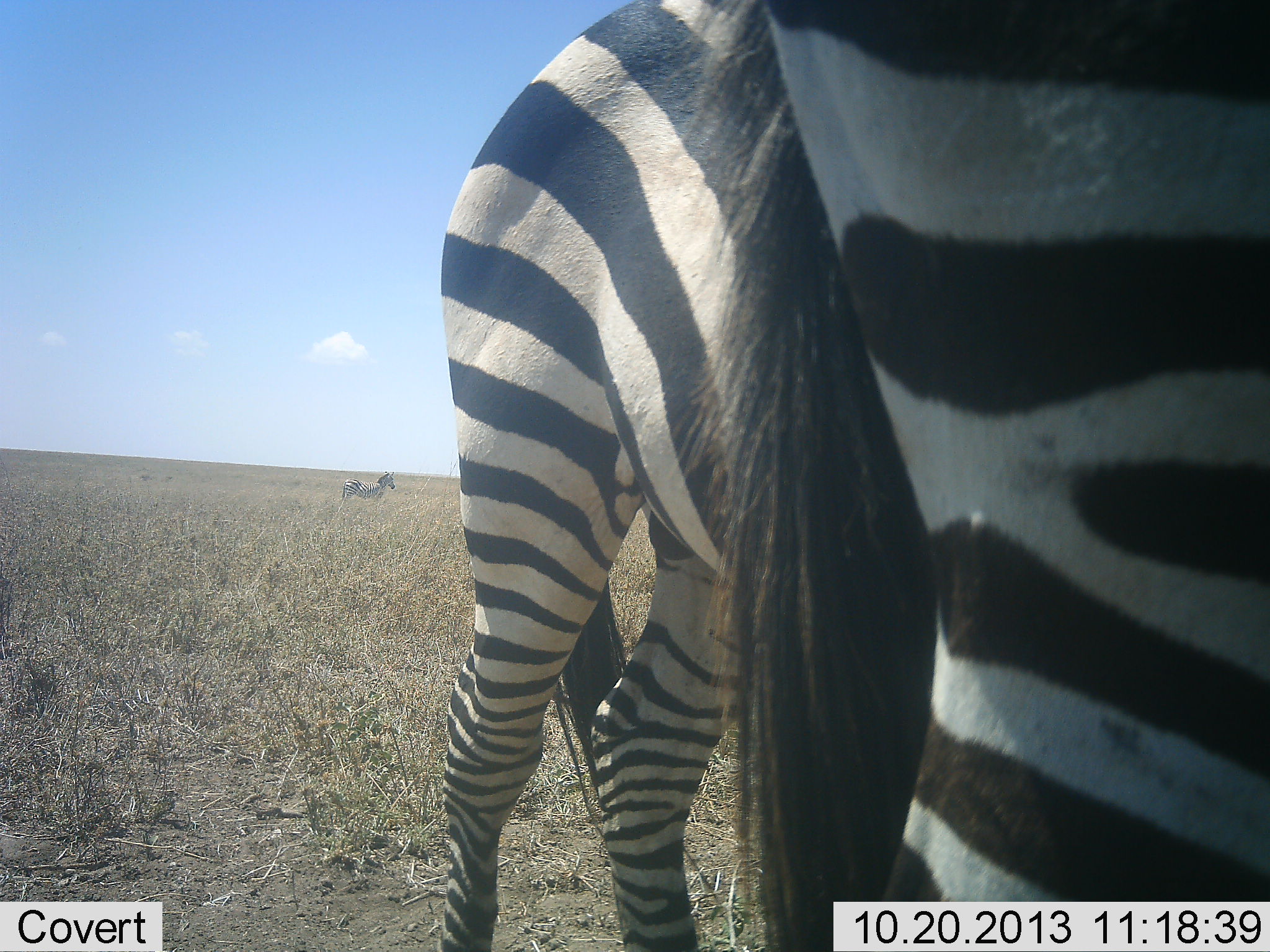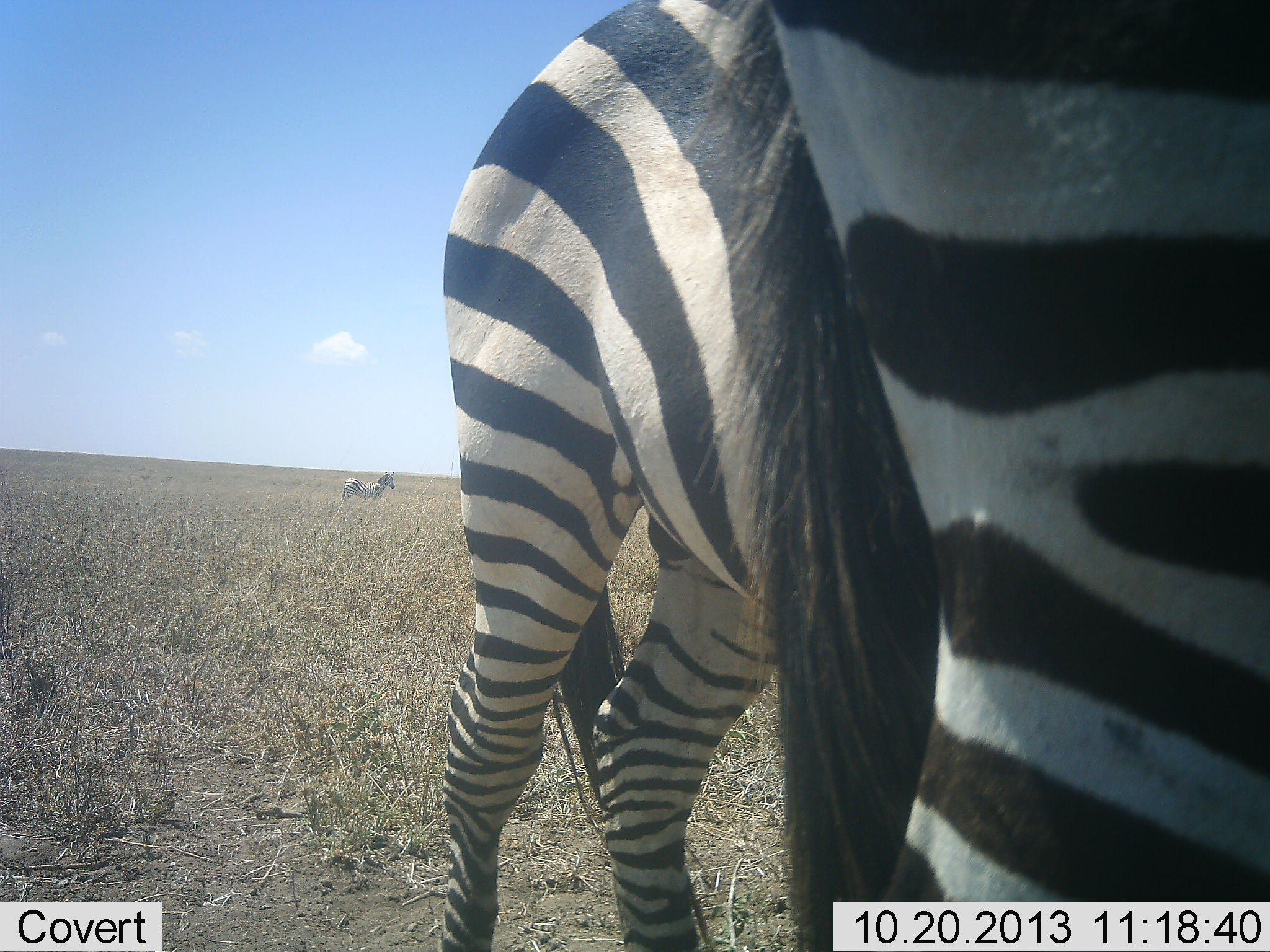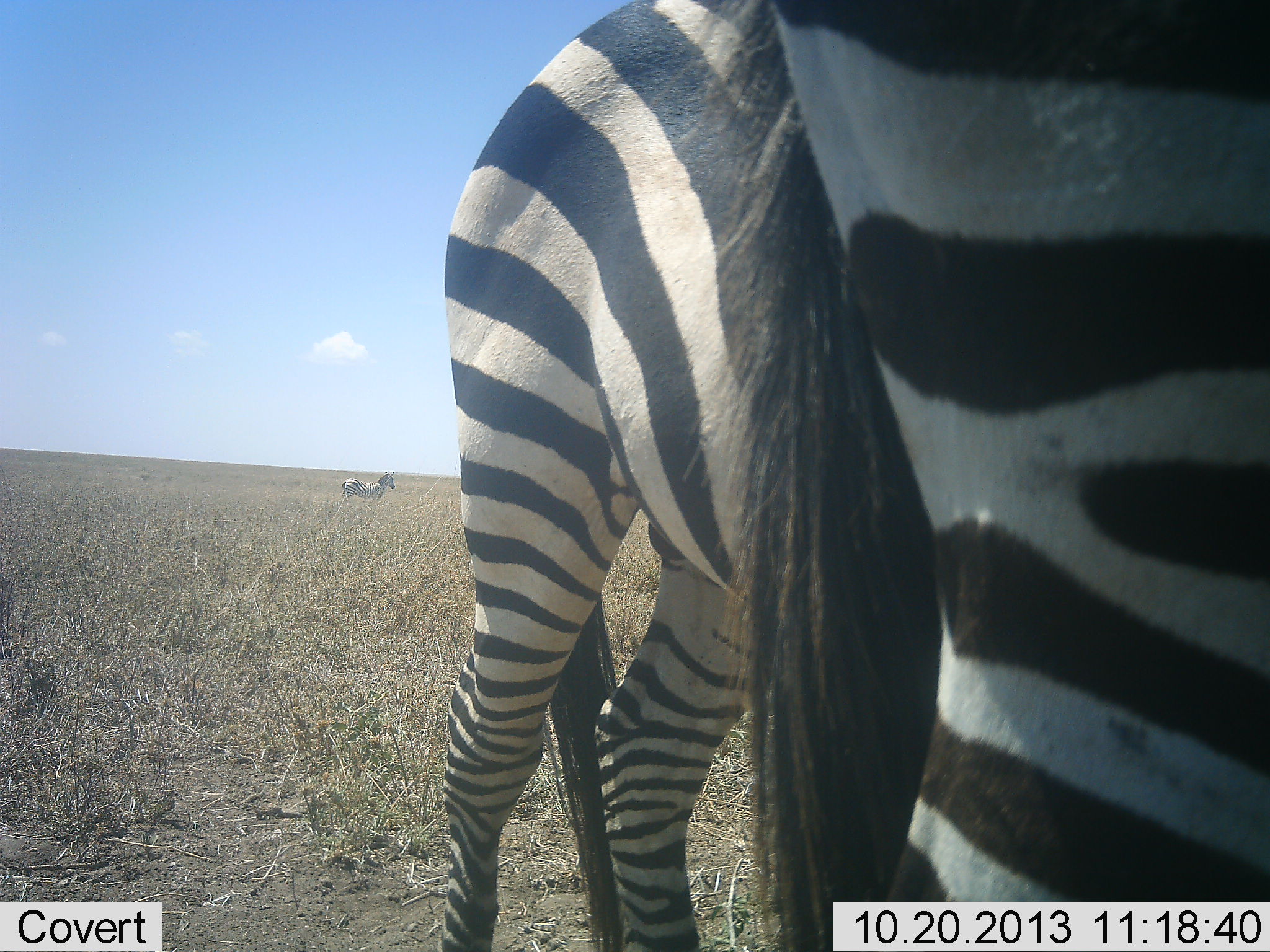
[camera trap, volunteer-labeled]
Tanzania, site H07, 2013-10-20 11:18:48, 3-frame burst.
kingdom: Animalia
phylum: Chordata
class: Mammalia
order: Perissodactyla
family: Equidae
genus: Equus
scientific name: Equus quagga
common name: plains zebra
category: zebra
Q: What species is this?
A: Zebra (plains zebra) (Equus quagga).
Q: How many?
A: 3.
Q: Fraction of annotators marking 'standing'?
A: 90%.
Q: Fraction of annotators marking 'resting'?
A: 0%.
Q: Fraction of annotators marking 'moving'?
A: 10%.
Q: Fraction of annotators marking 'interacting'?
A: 0%.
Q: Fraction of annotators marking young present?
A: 0%.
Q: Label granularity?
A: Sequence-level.